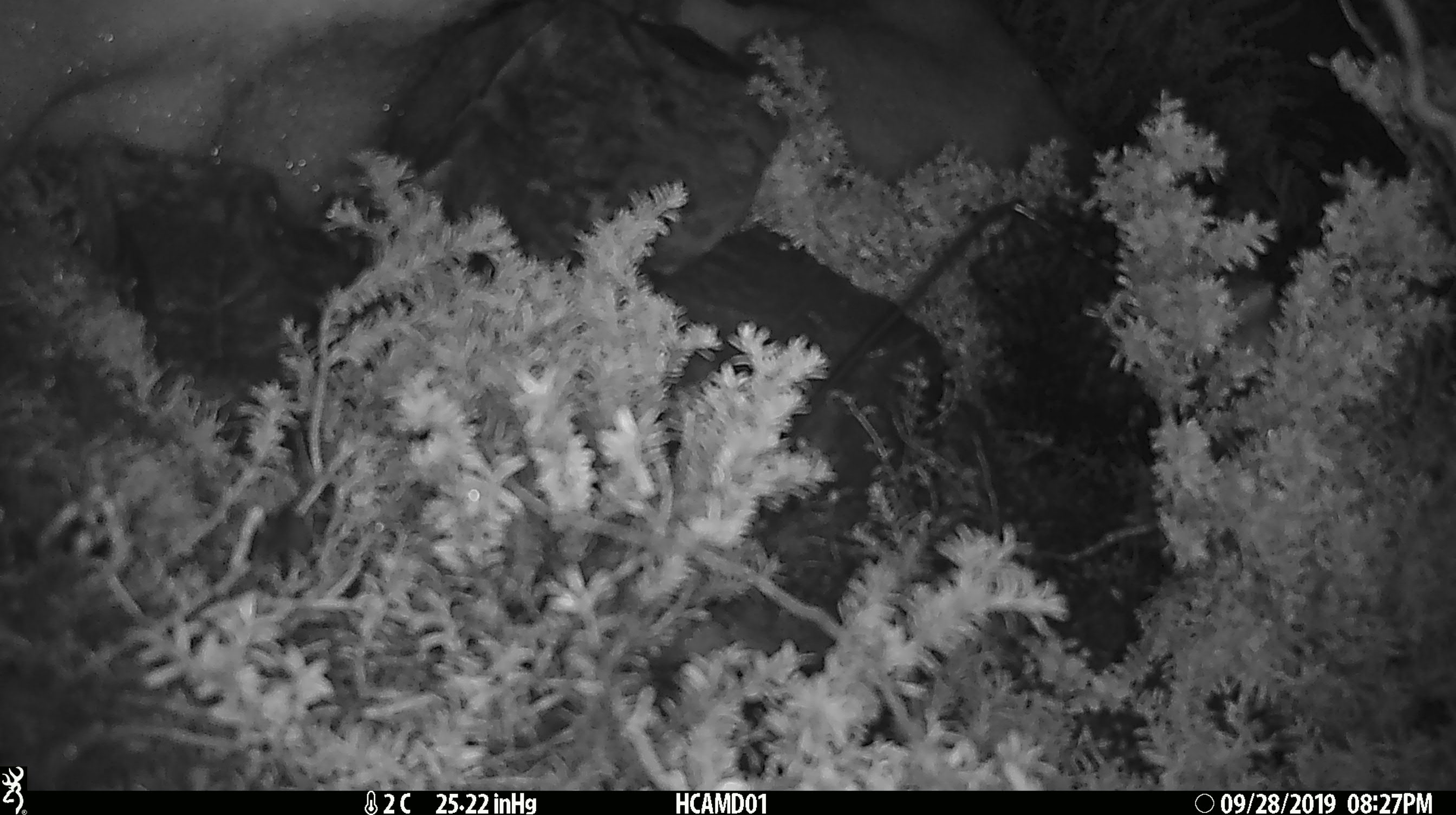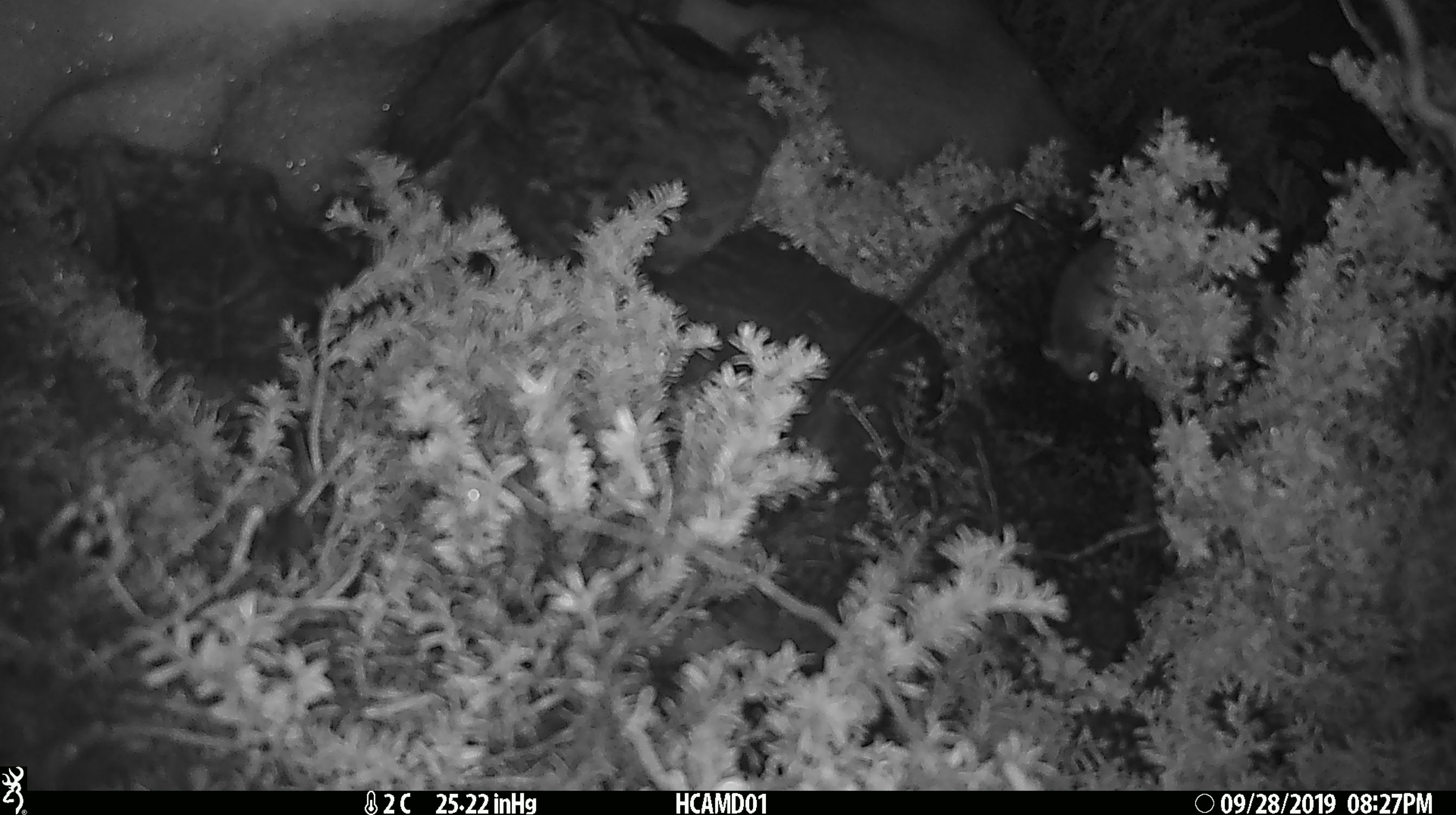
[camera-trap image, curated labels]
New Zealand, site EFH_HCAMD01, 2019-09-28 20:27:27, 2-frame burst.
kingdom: Animalia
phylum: Chordata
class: Mammalia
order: Rodentia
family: Muridae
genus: Mus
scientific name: Mus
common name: mouse